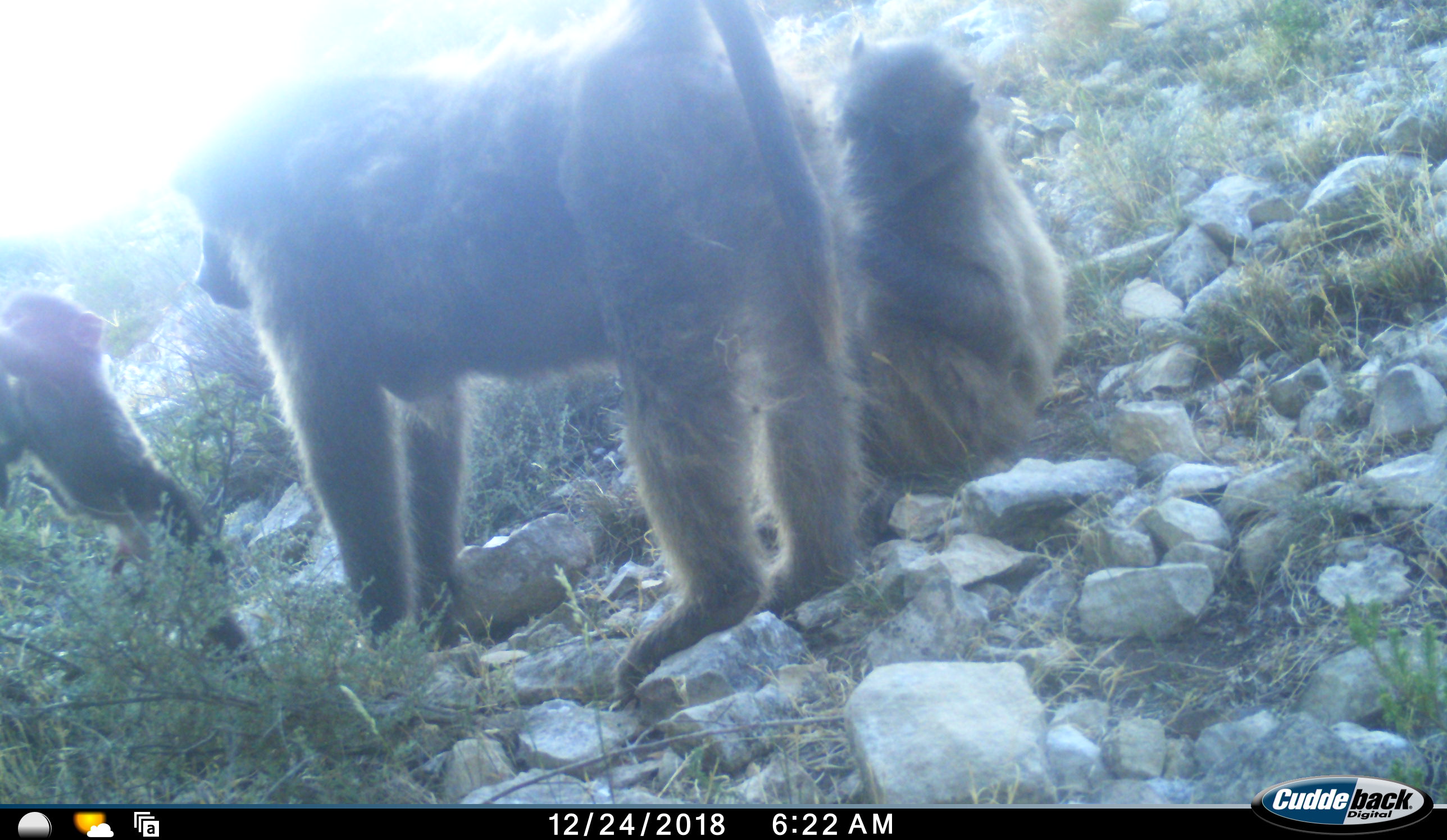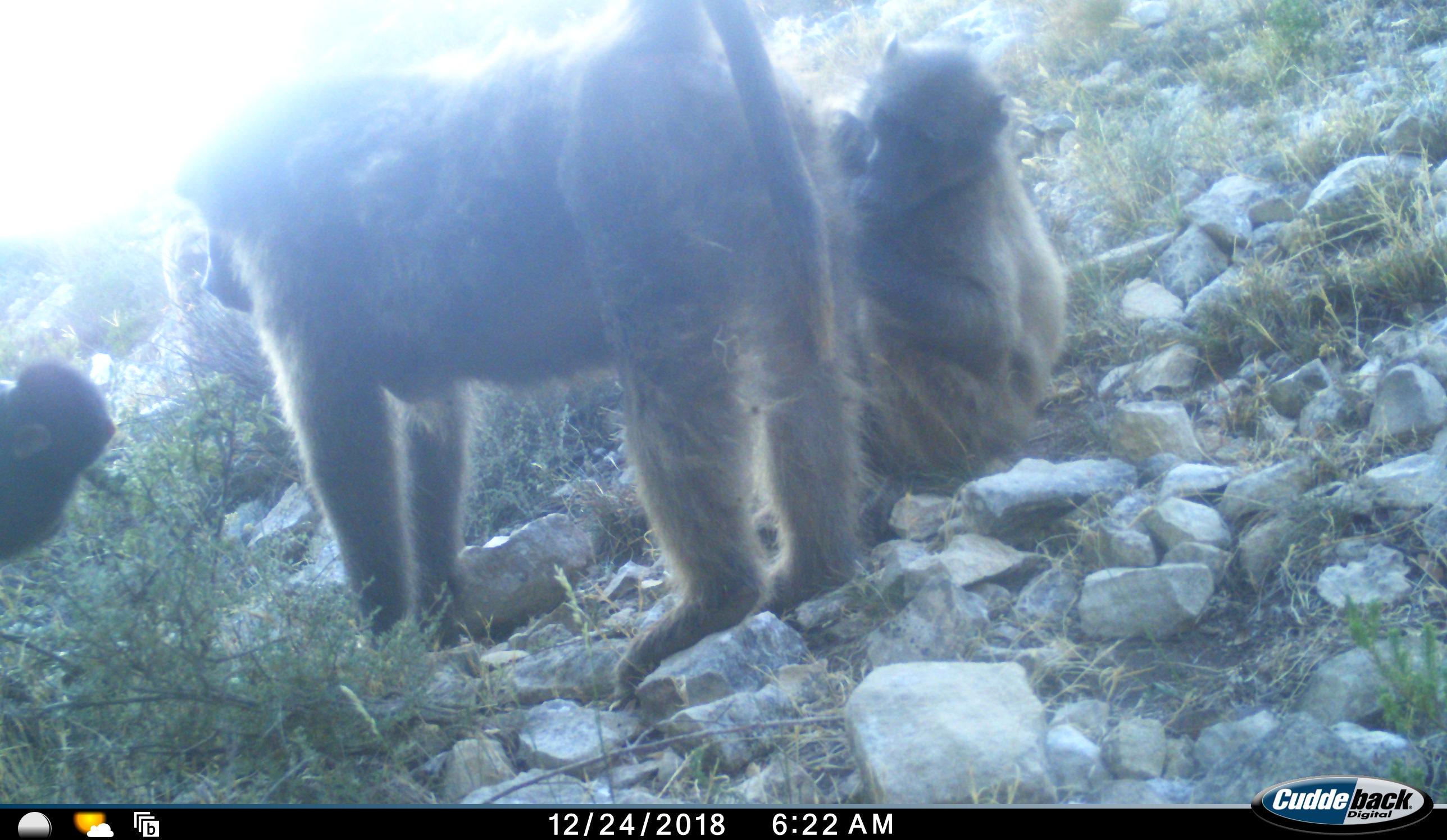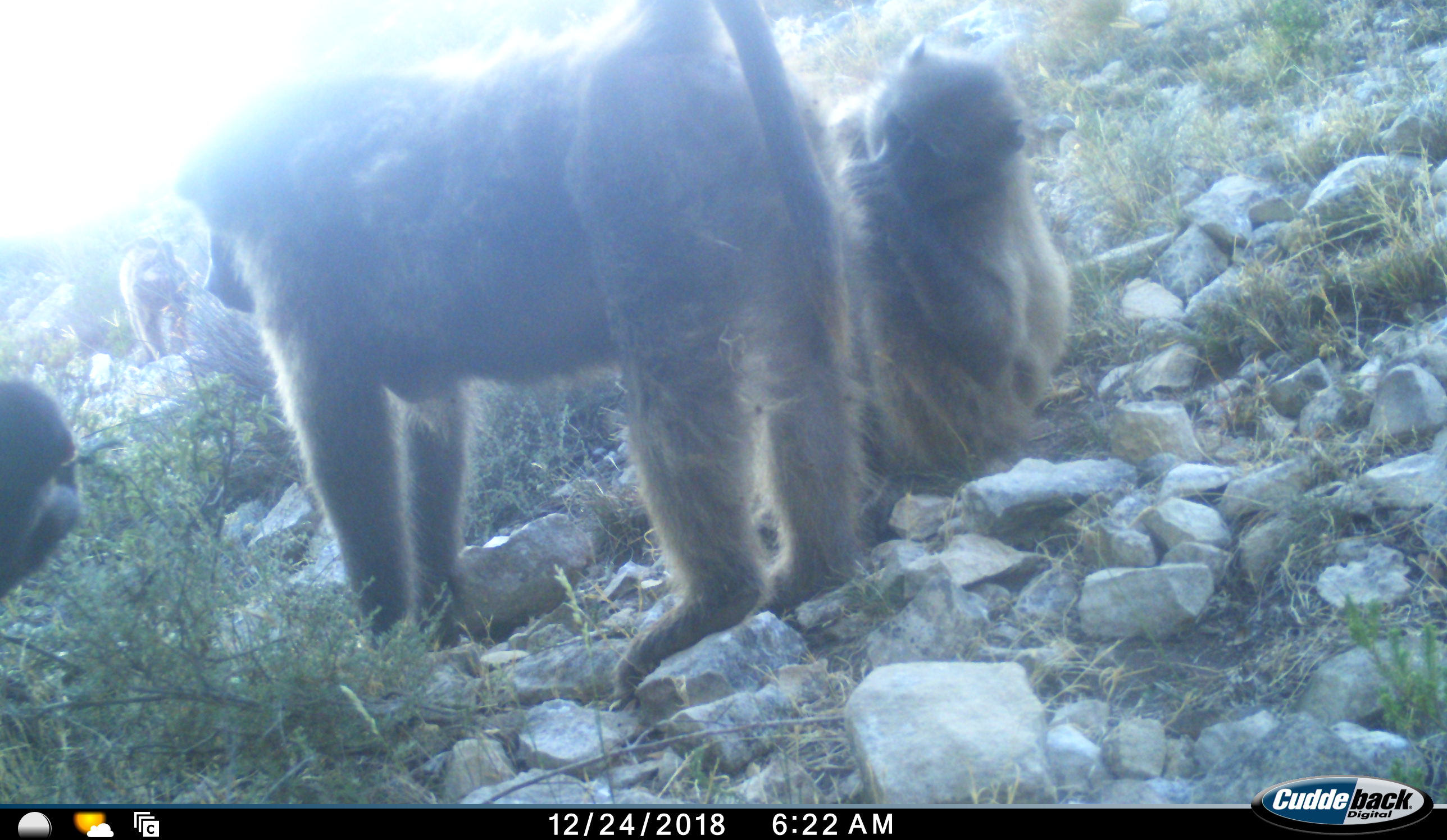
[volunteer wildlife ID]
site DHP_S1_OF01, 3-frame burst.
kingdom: Animalia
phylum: Chordata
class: Mammalia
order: Primates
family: Cercopithecidae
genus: Papio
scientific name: Papio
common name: baboon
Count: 4.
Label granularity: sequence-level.